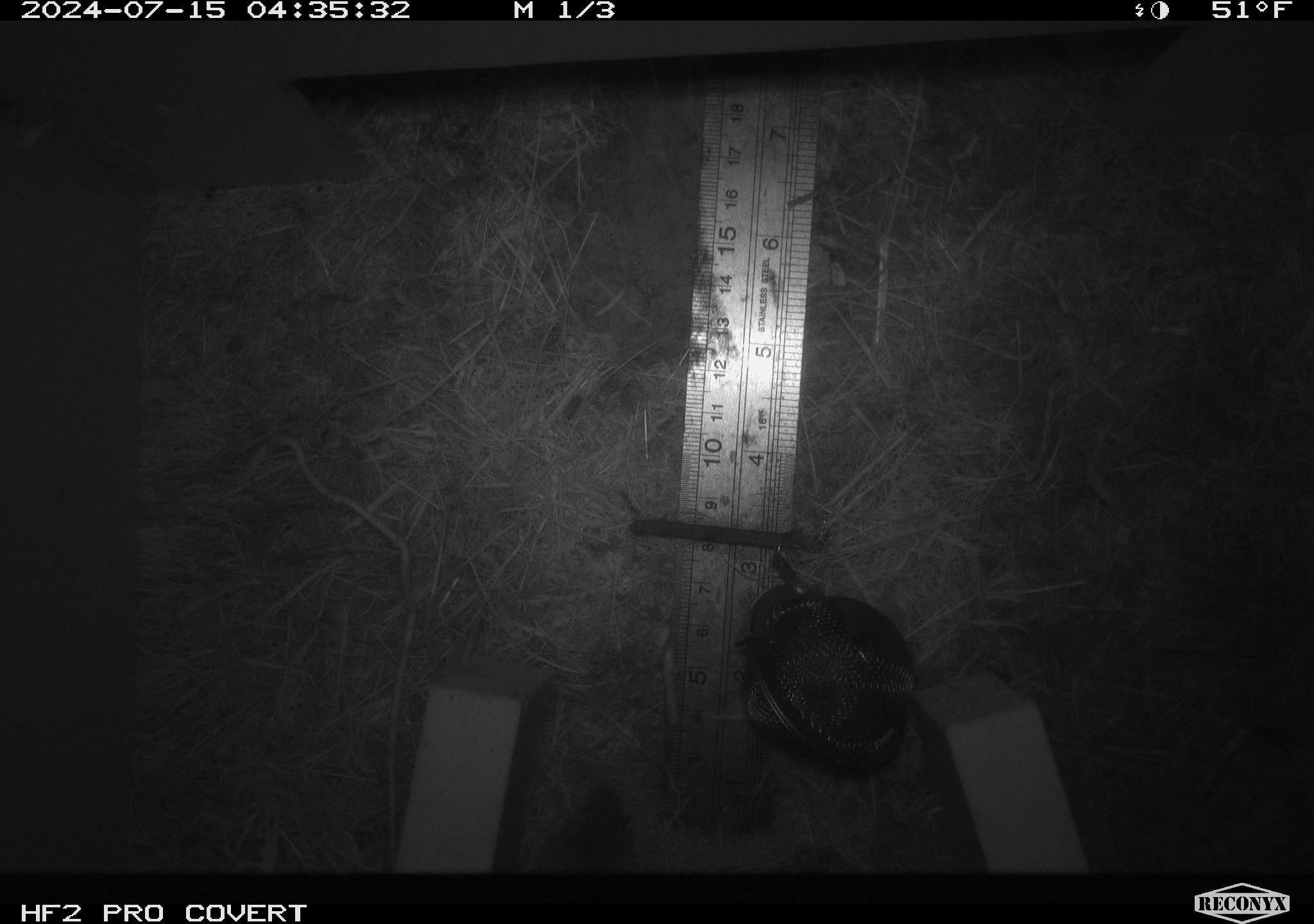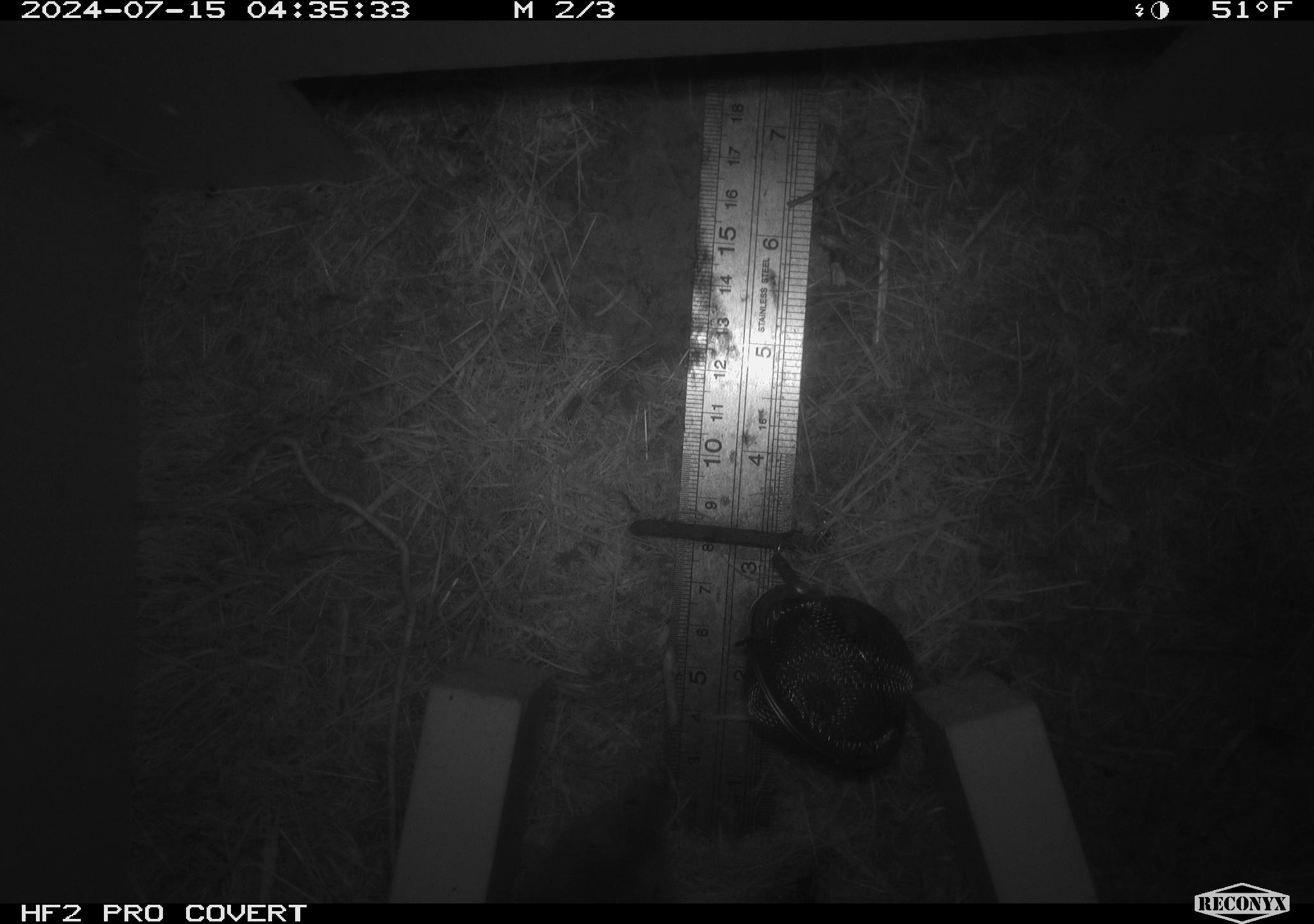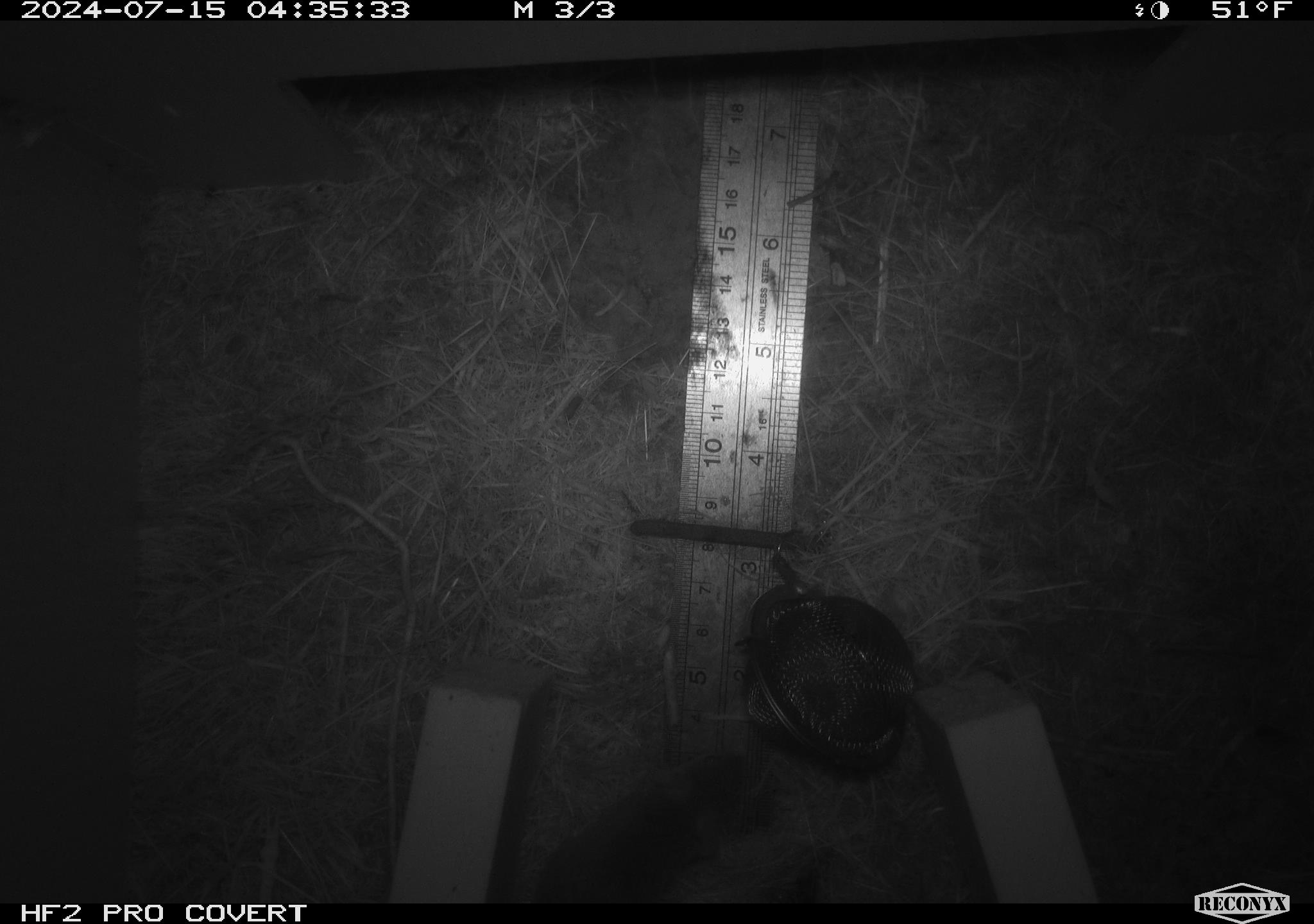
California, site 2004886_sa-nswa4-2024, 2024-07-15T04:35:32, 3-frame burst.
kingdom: Animalia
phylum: Chordata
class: Mammalia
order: Rodentia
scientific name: Rodentia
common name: mouse species